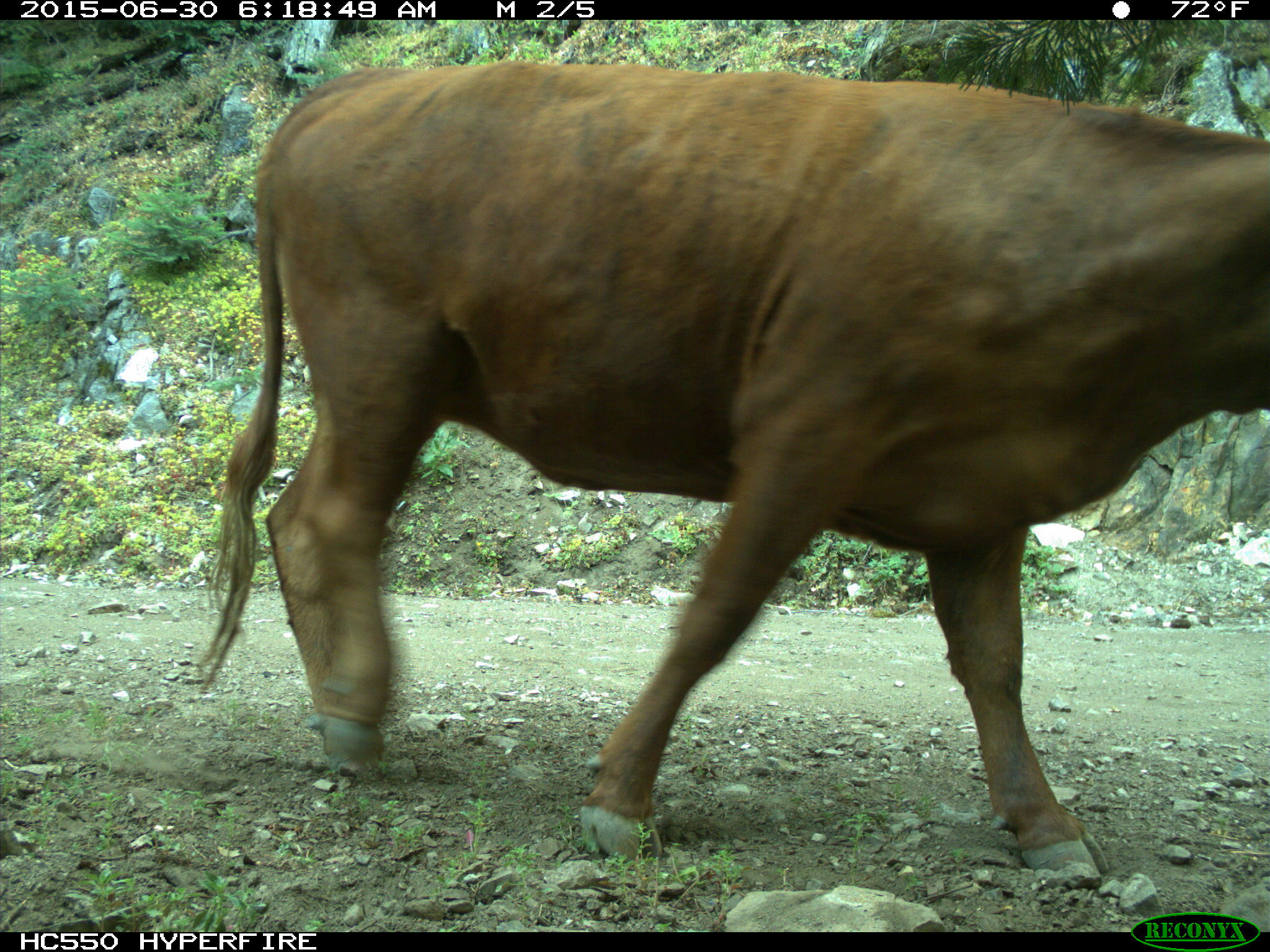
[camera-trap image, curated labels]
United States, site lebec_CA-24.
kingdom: Animalia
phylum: Chordata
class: Mammalia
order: Artiodactyla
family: Bovidae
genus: Bos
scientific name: Bos taurus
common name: domestic cow